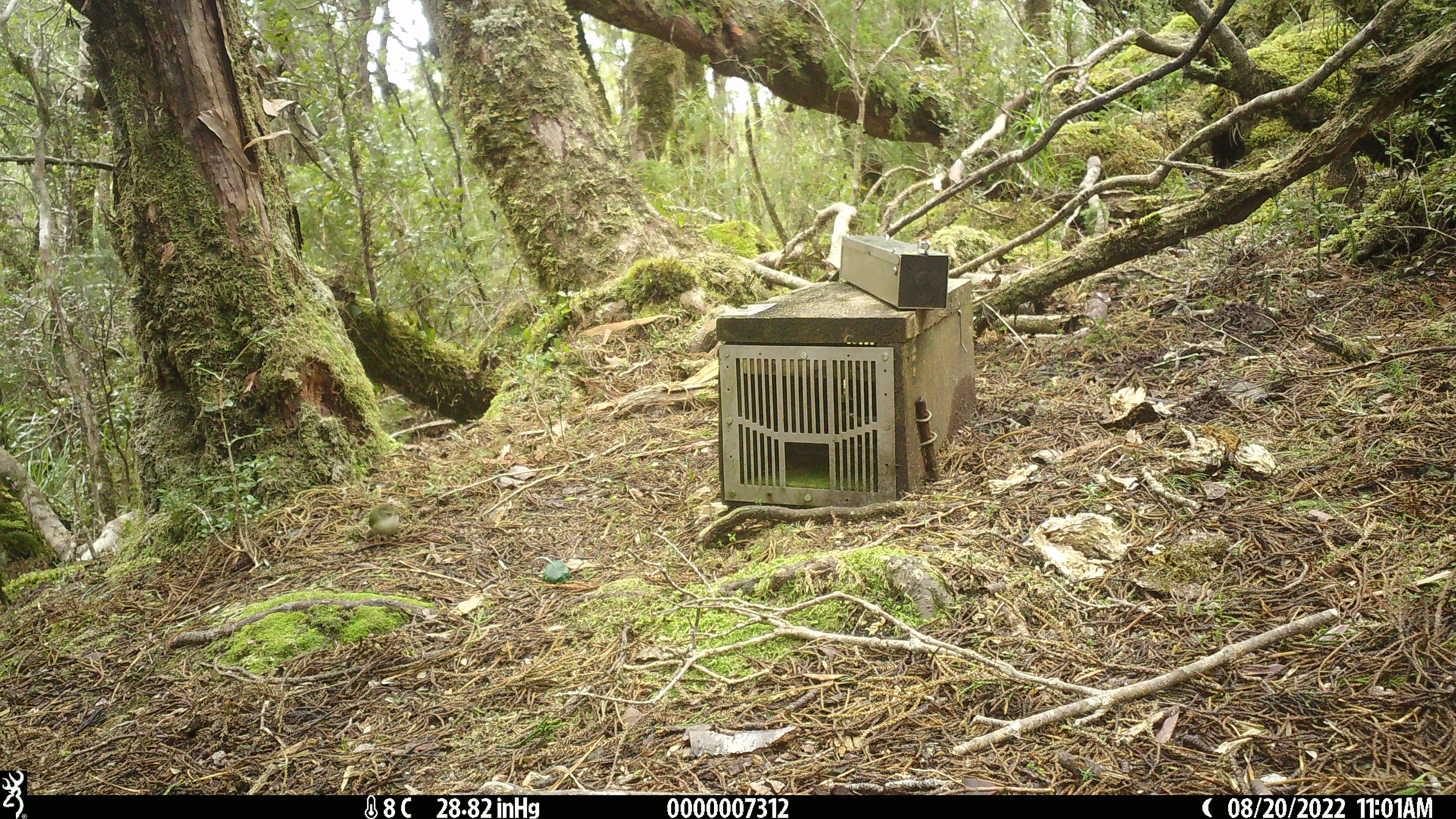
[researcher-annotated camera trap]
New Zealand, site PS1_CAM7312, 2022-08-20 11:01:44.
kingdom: Animalia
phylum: Chordata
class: Aves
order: Passeriformes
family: Acanthisittidae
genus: Acanthisitta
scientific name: Acanthisitta chloris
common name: rifleman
Rifleman (Acanthisitta chloris).